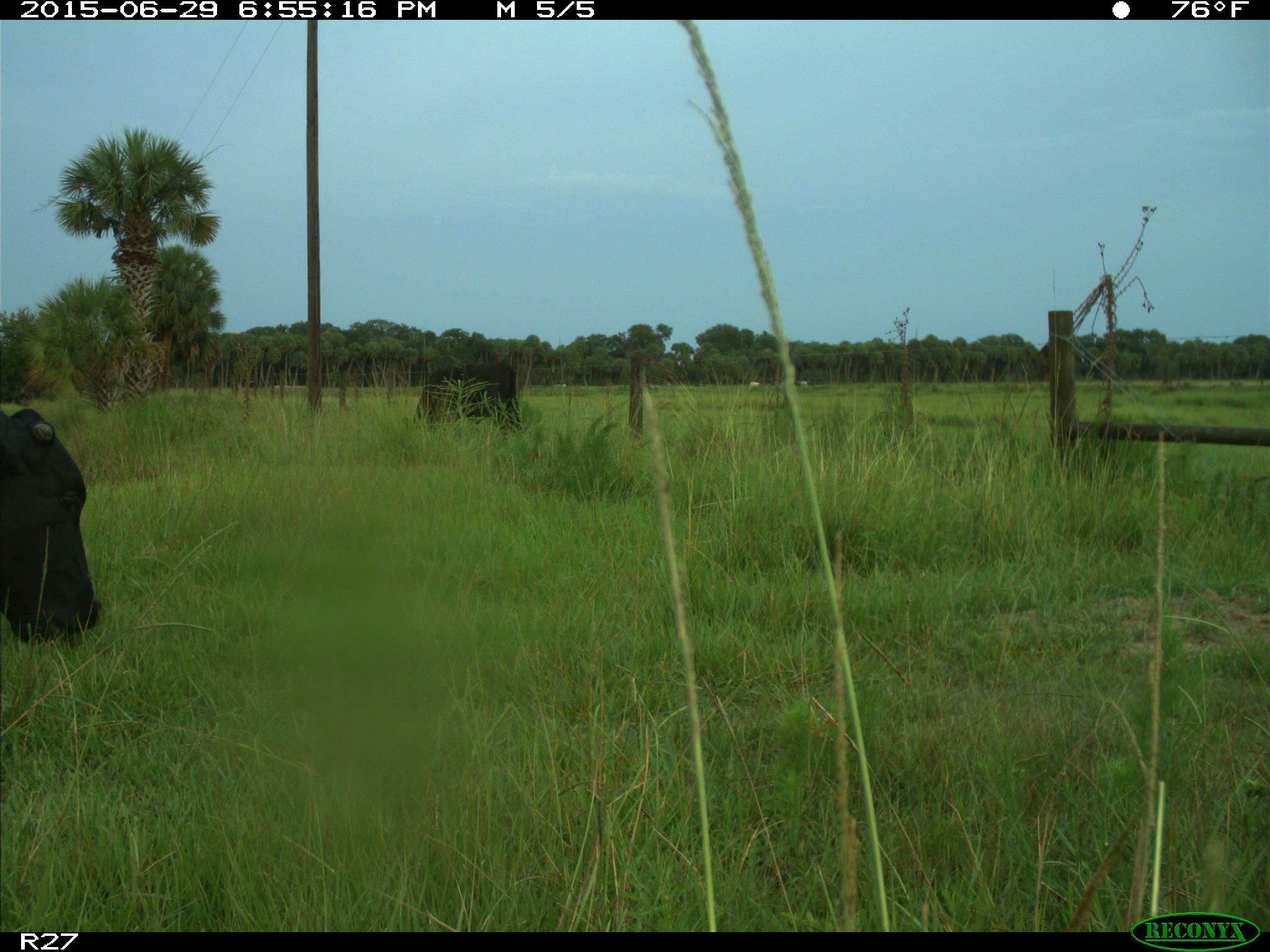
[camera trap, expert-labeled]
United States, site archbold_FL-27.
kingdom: Animalia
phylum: Chordata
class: Mammalia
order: Artiodactyla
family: Bovidae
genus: Bos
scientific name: Bos taurus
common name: domestic cow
Bos taurus (domestic cow).